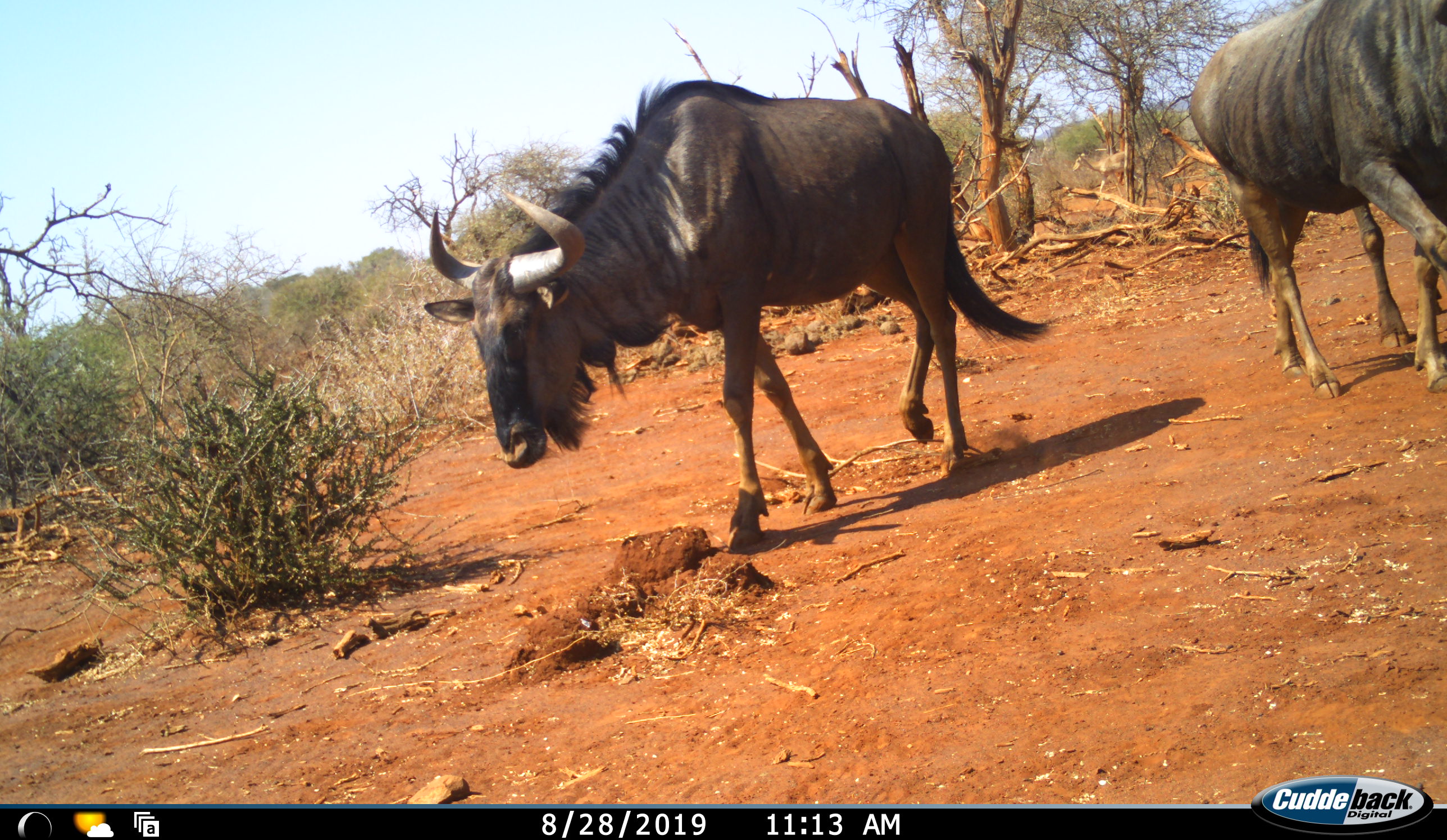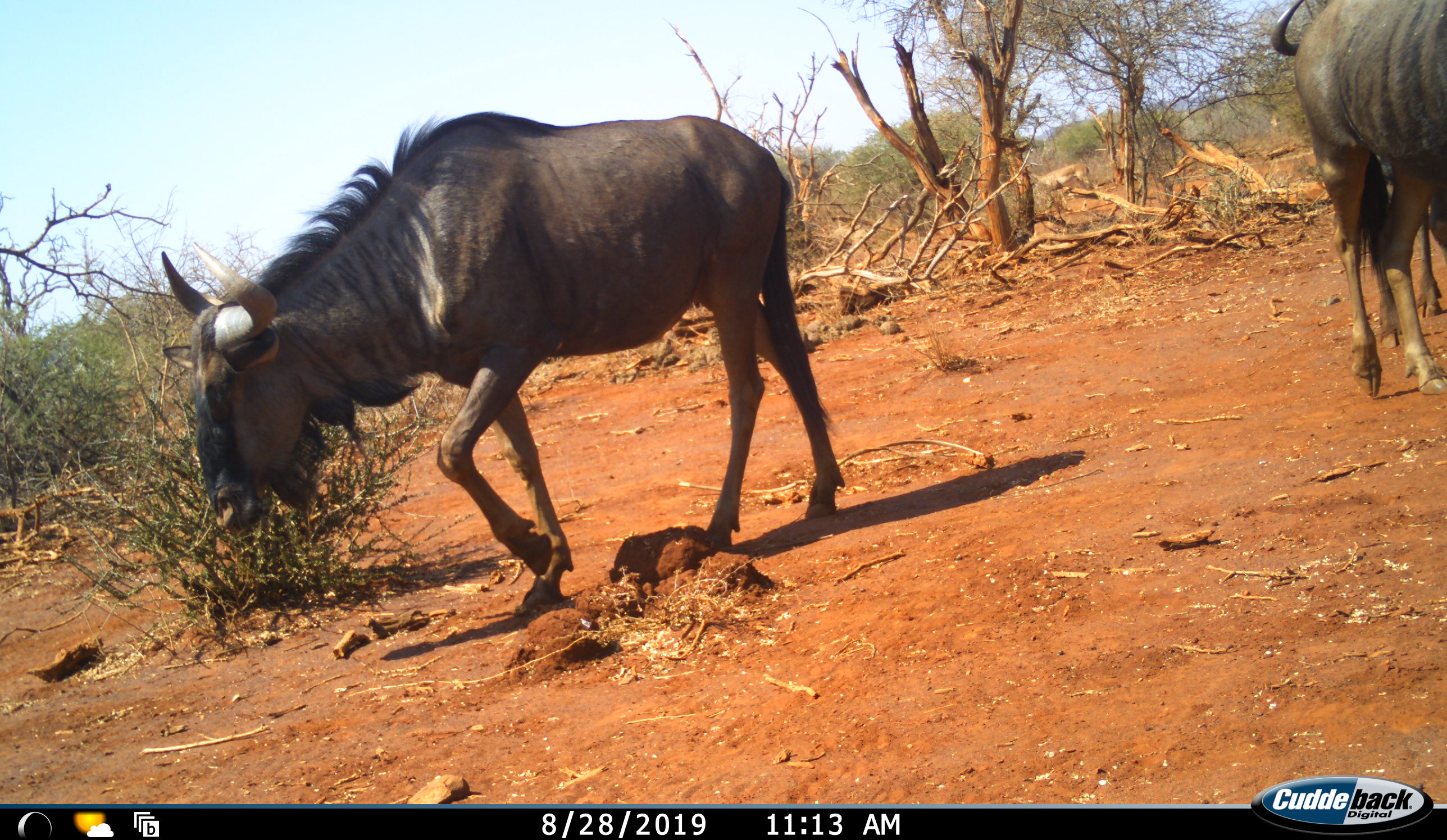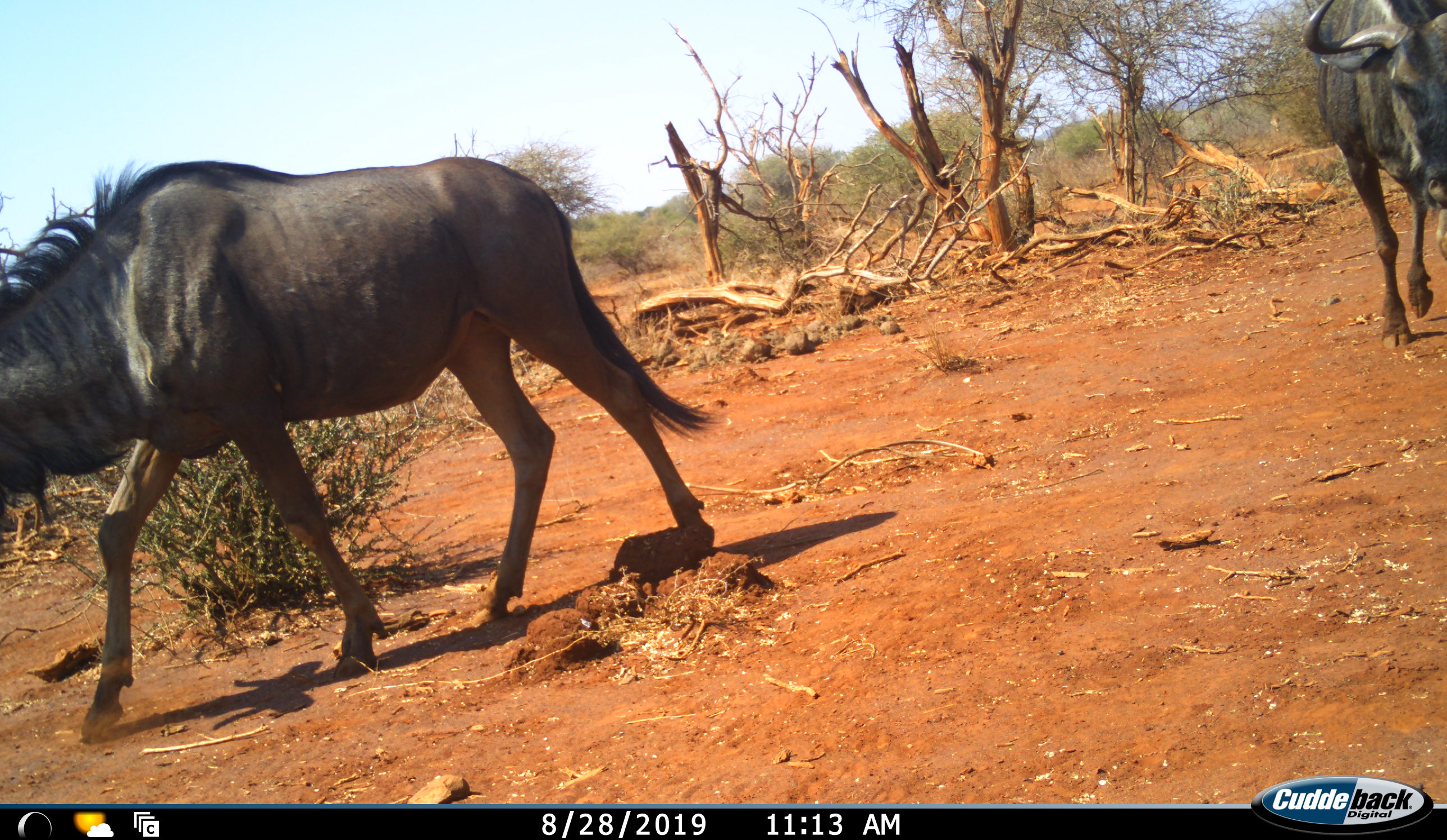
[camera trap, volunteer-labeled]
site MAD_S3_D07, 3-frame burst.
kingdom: Animalia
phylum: Chordata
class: Mammalia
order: Artiodactyla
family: Bovidae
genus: Connochaetes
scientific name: Connochaetes taurinus taurinus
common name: blue wildebeest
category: wildebeestblue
Wildebeestblue (blue wildebeest) (Connochaetes taurinus taurinus), count 3. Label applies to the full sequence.